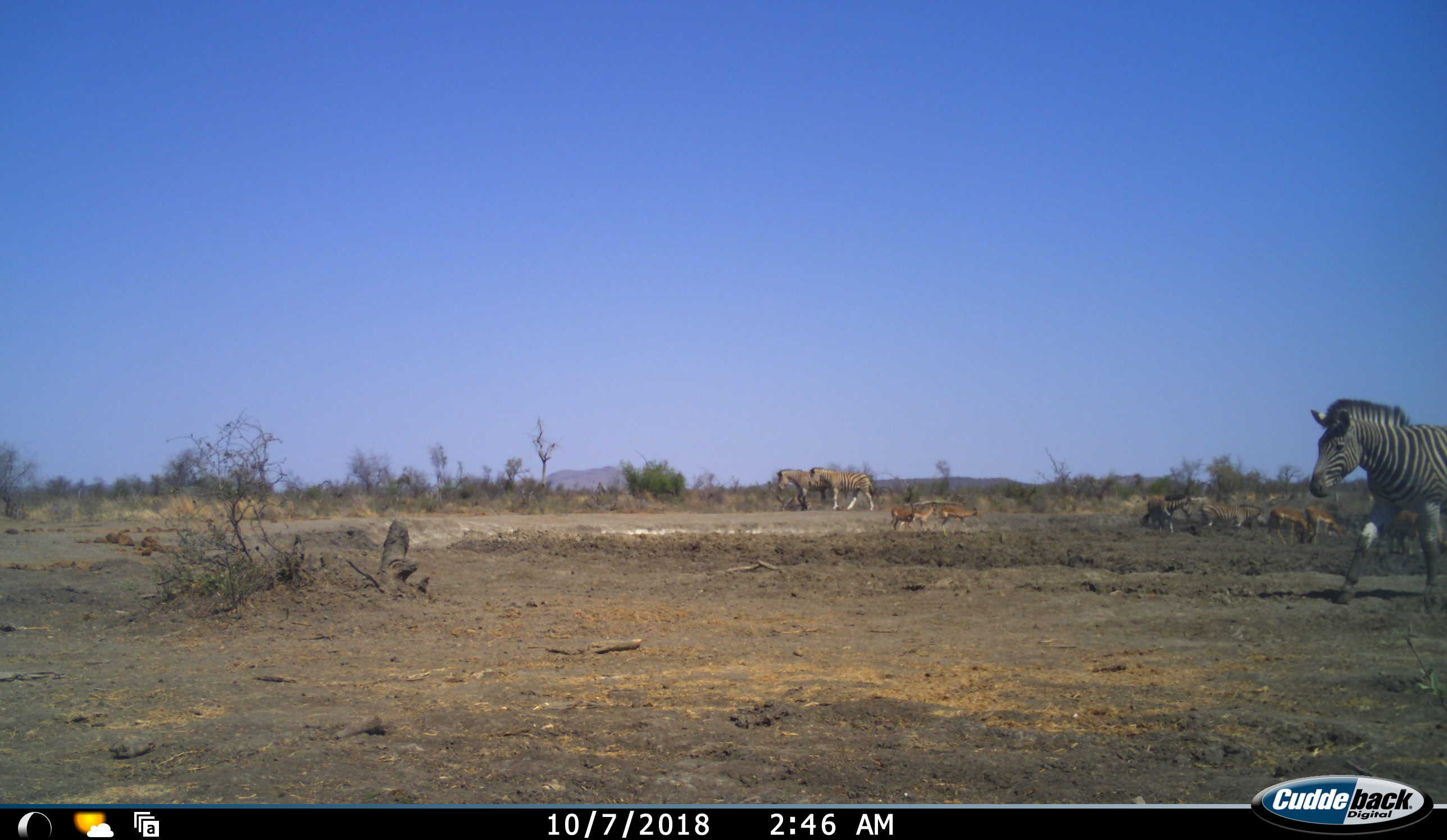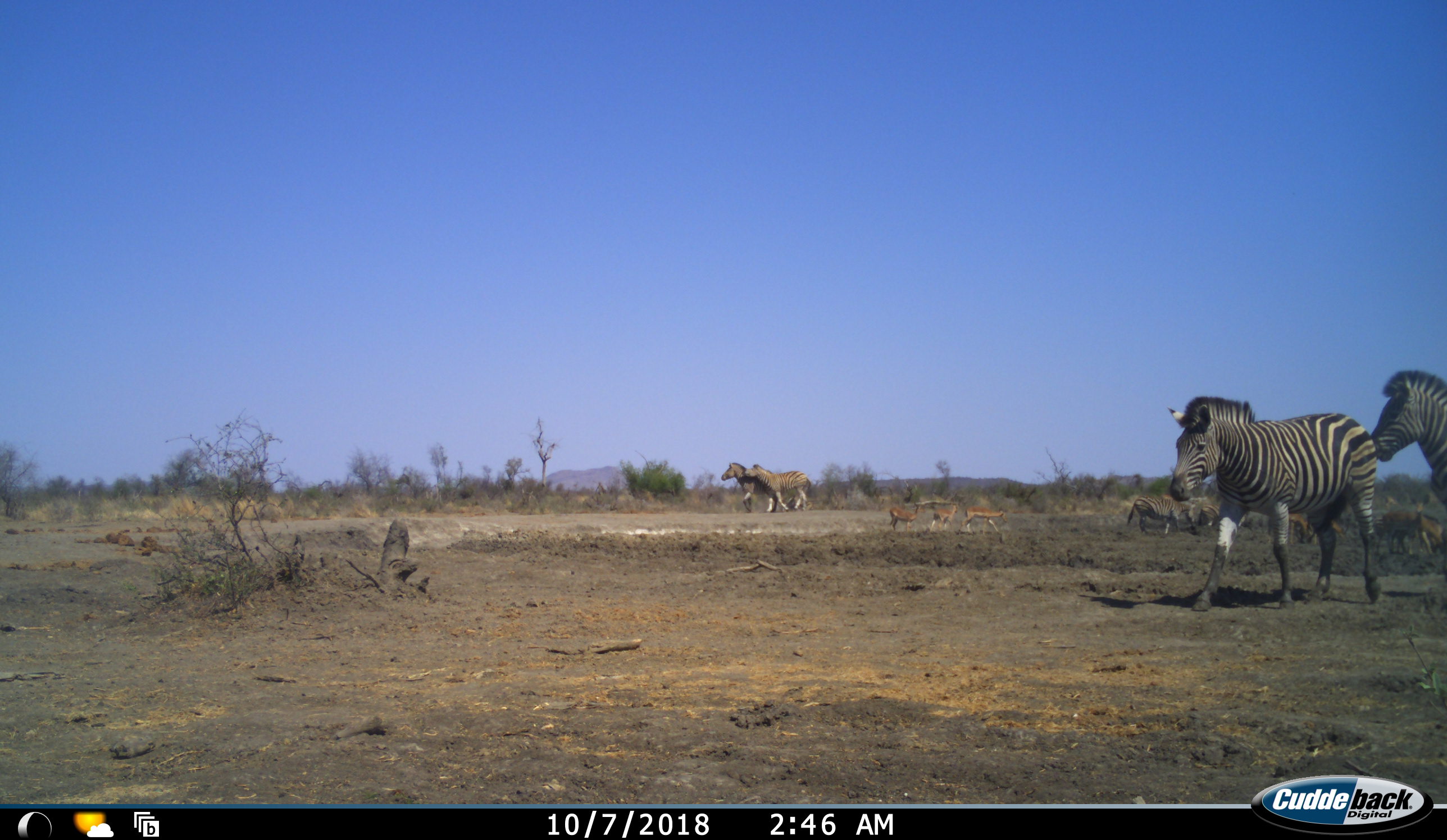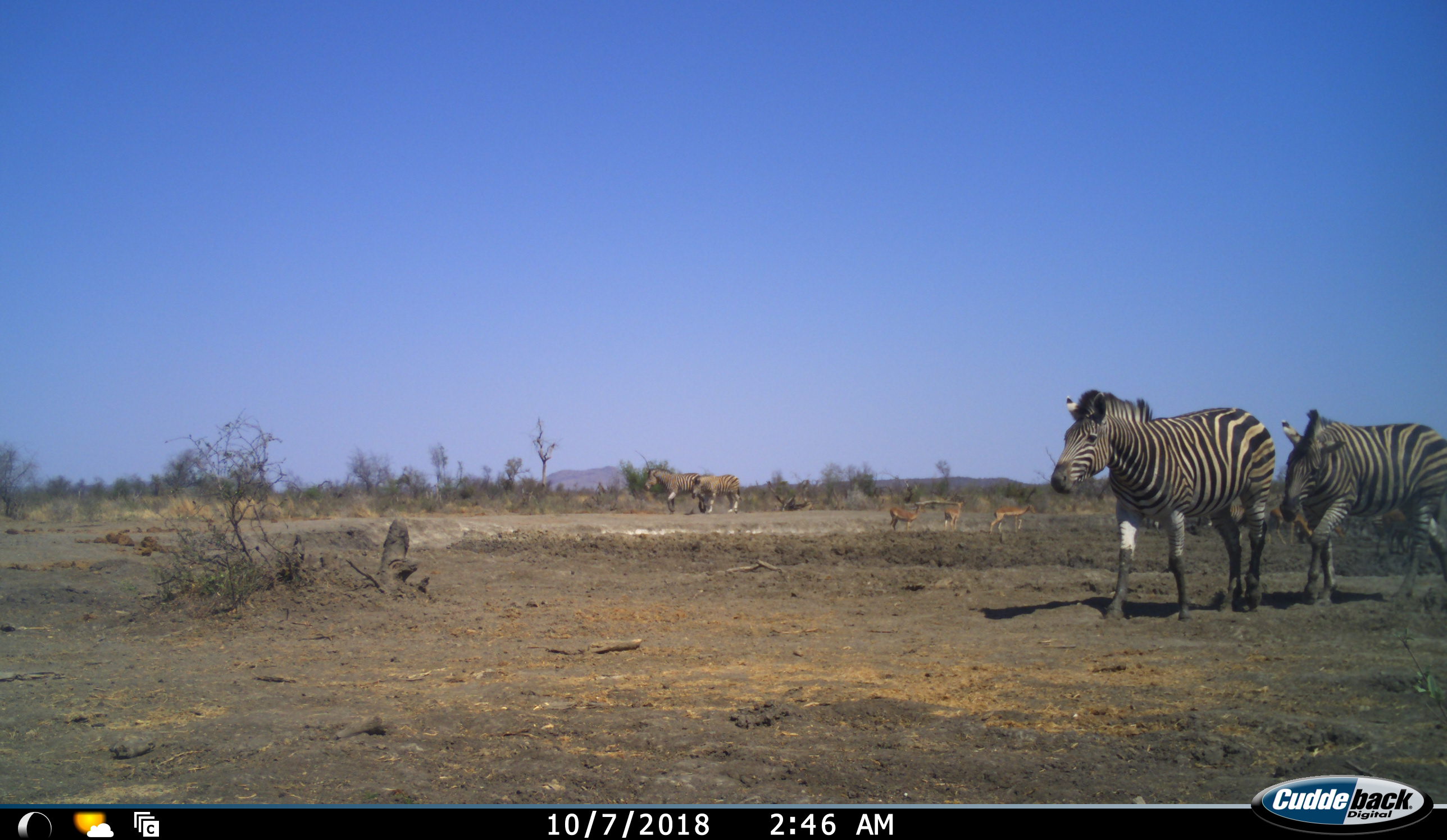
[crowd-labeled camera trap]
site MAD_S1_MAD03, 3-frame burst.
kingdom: Animalia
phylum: Chordata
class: Mammalia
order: Artiodactyla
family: Bovidae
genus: Aepyceros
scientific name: Aepyceros melampus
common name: impala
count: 7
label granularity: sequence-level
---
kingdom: Animalia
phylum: Chordata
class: Mammalia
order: Perissodactyla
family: Equidae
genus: Equus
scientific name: Equus quagga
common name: plains zebra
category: zebraplains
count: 6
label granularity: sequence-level